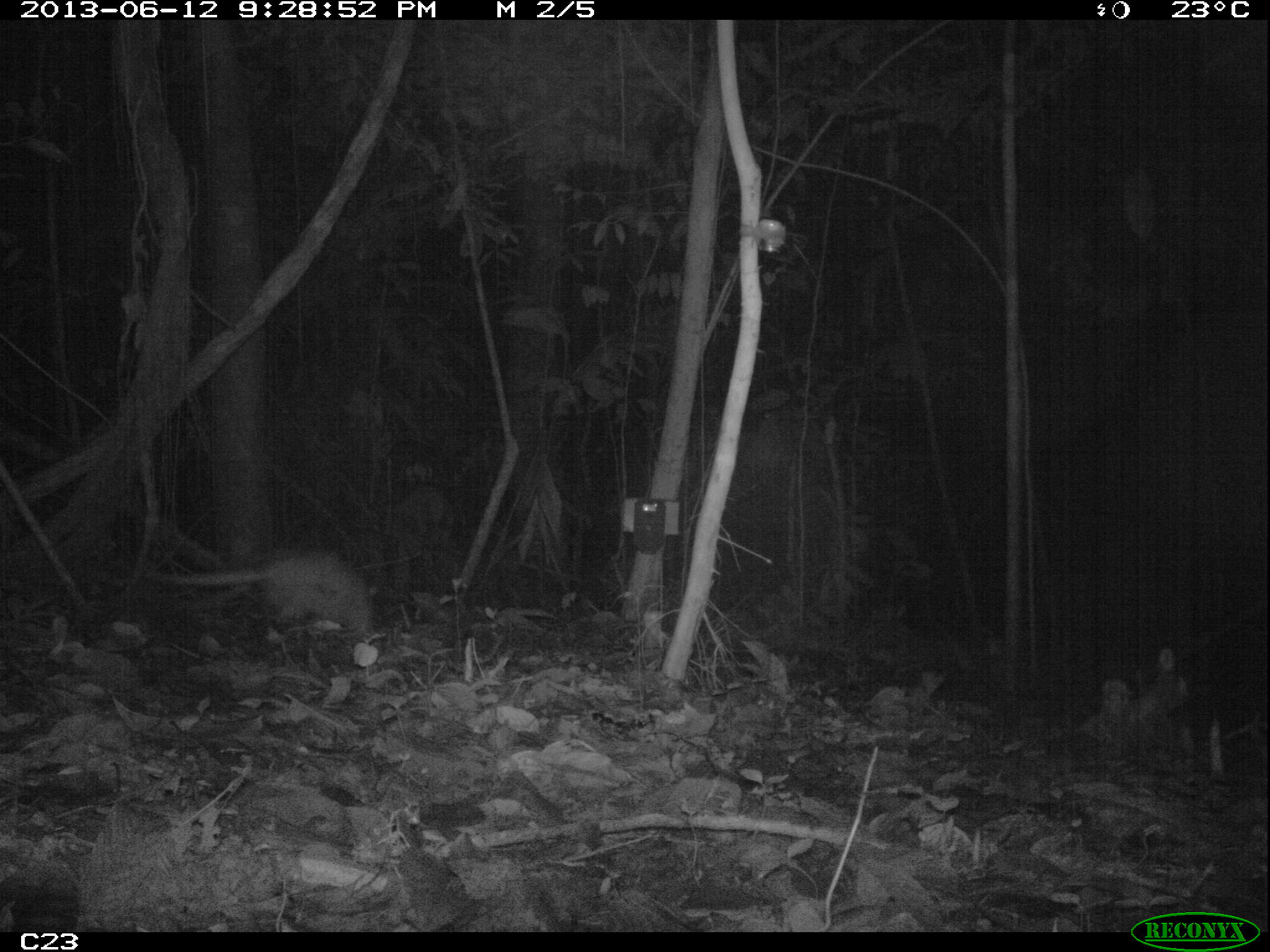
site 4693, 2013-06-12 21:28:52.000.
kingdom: Animalia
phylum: Chordata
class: Mammalia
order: Cingulata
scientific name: Cingulata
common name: armadillo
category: unknown armadillo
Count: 1.